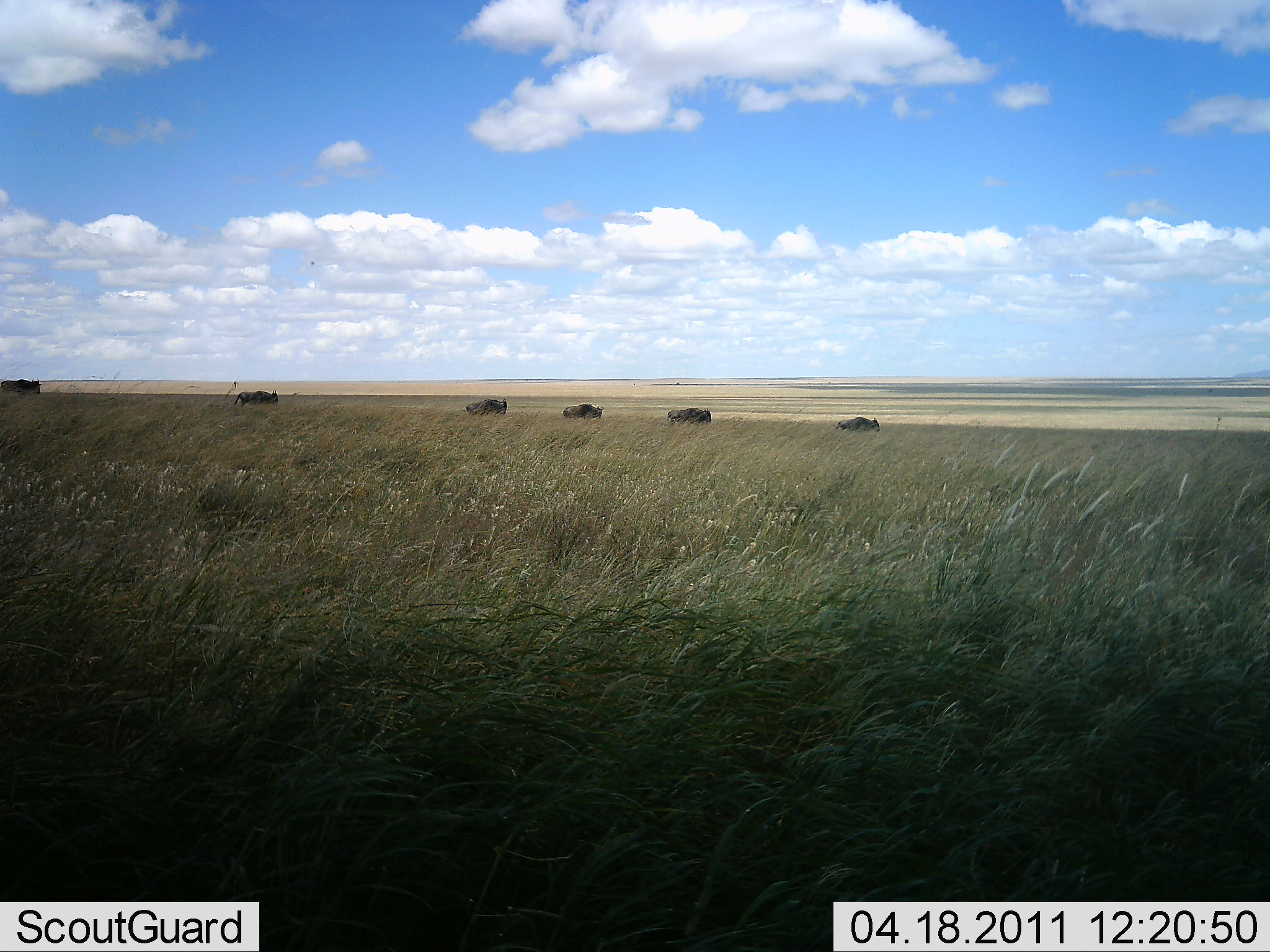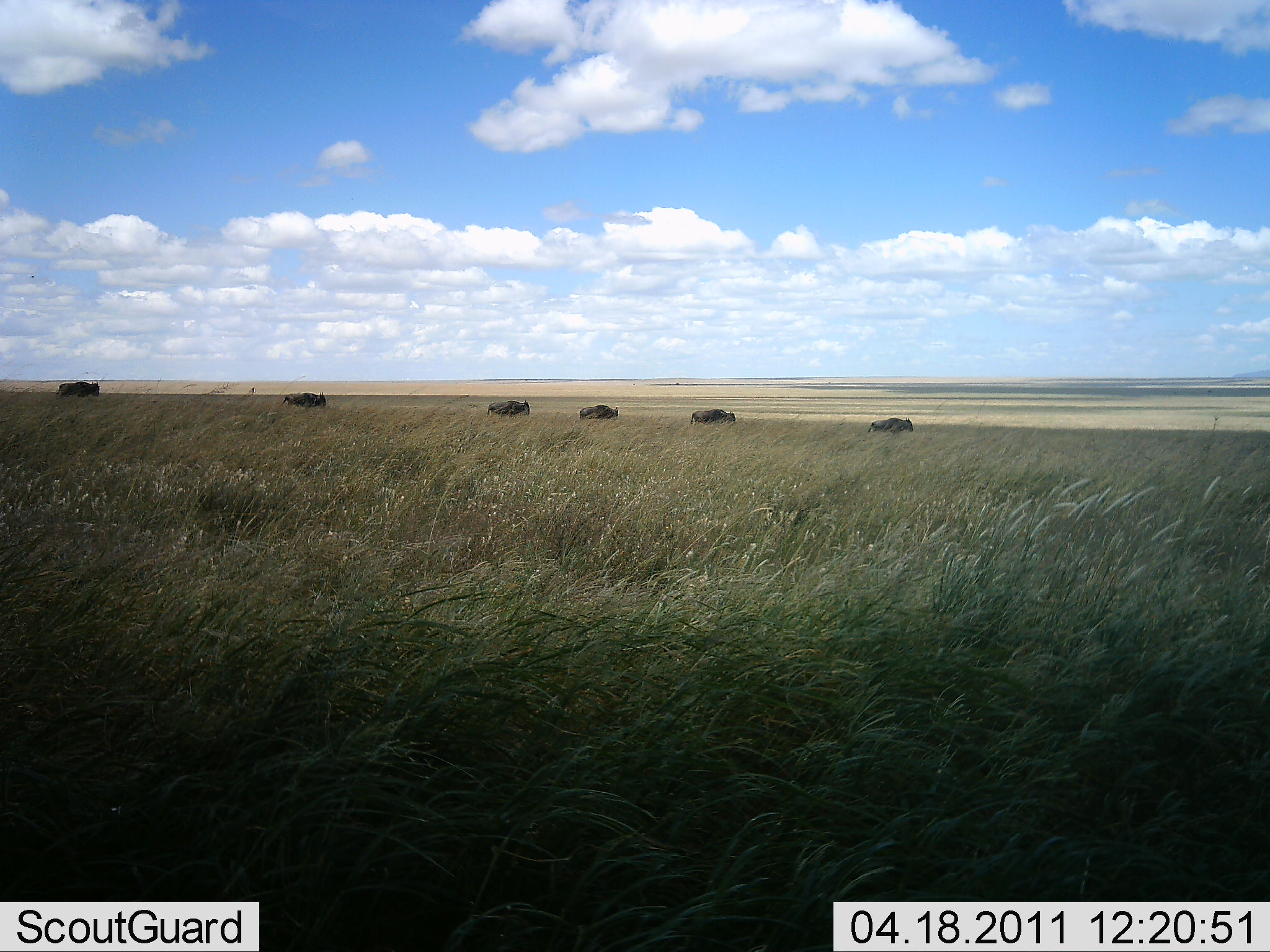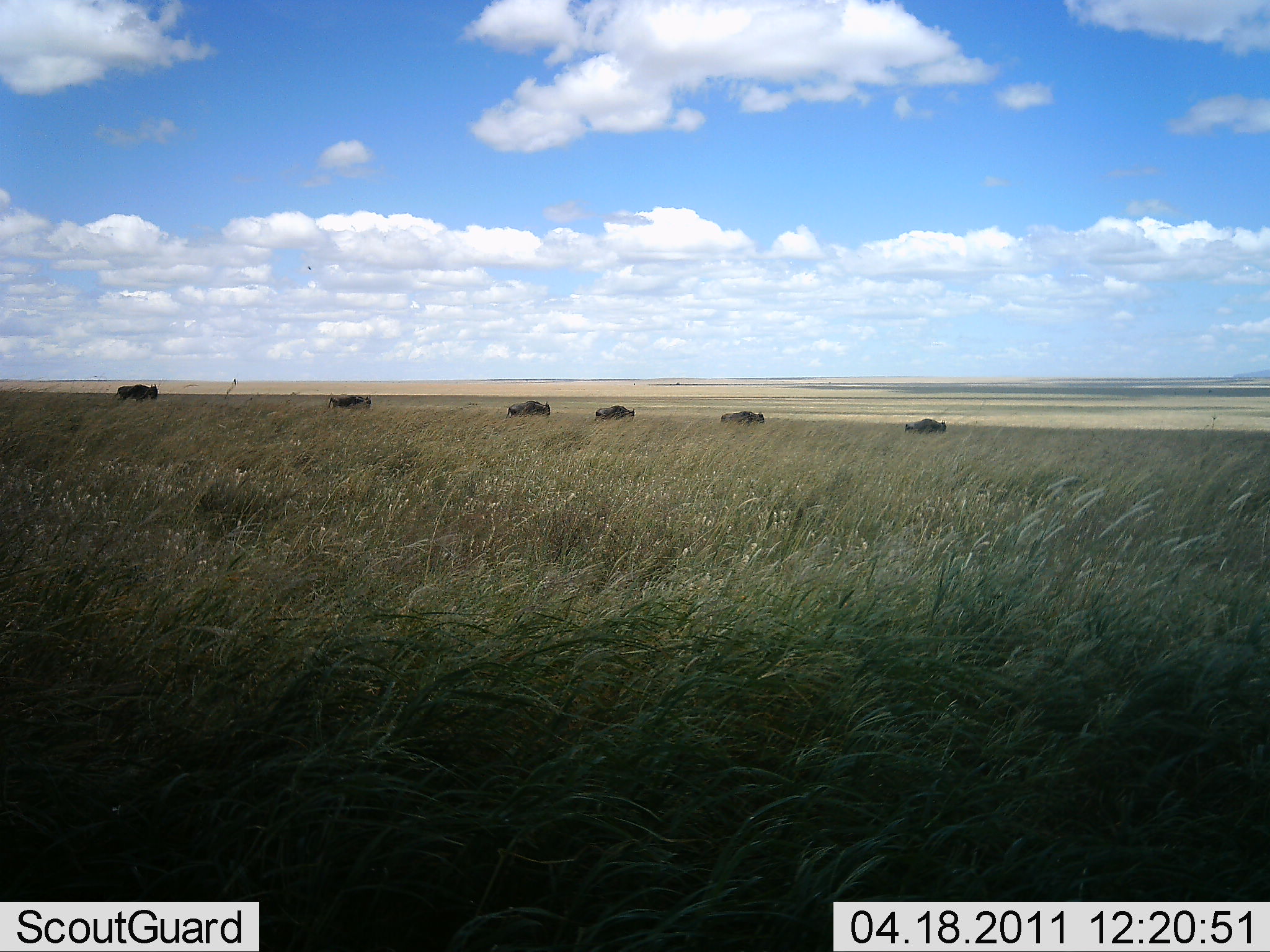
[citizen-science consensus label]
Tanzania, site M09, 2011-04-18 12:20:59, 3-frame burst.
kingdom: Animalia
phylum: Chordata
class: Mammalia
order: Artiodactyla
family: Bovidae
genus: Connochaetes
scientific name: Connochaetes taurinus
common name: blue wildebeest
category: wildebeest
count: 6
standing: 0%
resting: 0%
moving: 100%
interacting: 0%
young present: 0%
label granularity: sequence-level